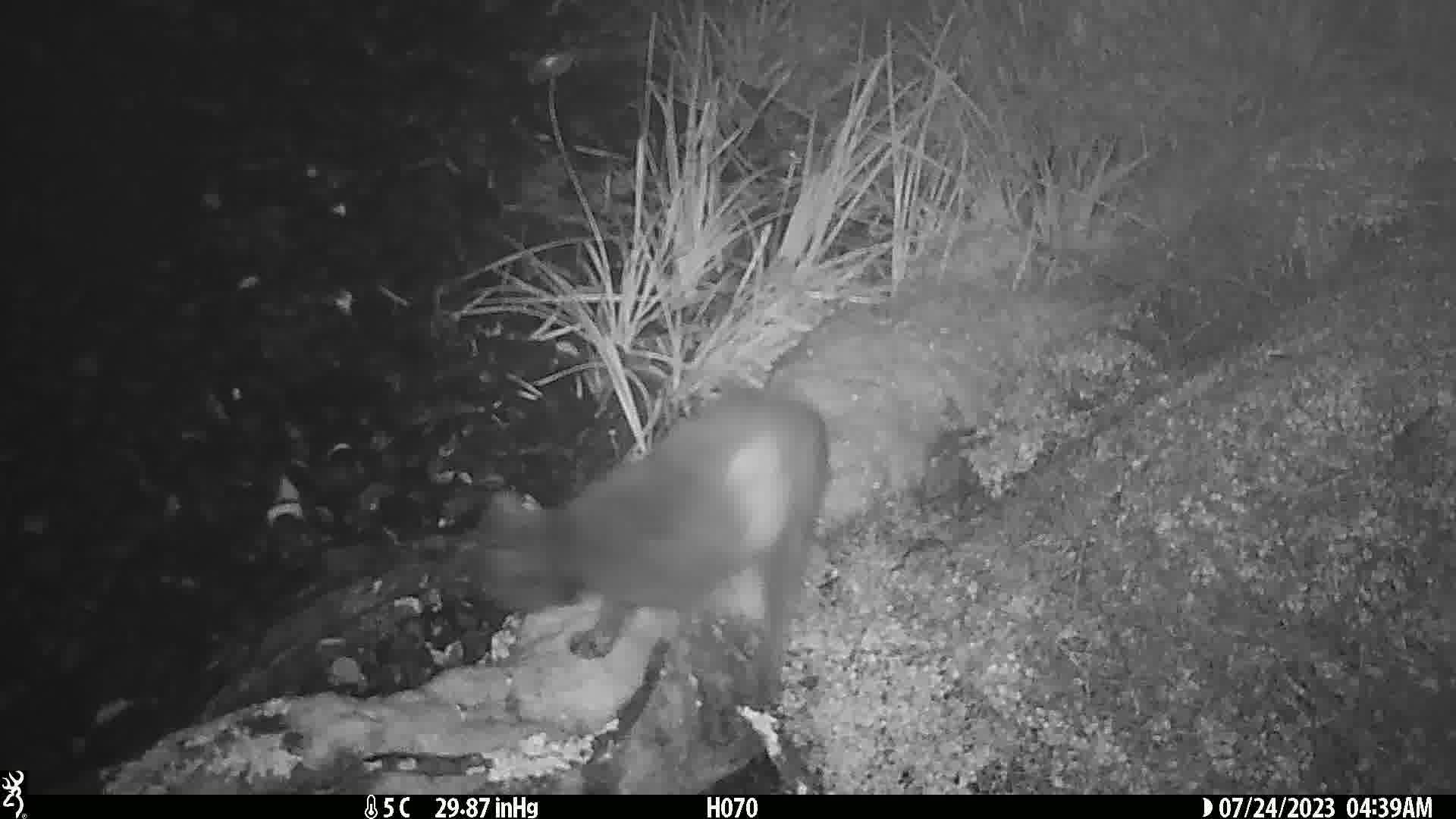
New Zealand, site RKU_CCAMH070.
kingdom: Animalia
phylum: Chordata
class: Mammalia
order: Carnivora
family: Felidae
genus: Felis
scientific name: Felis catus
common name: domestic cat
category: cat